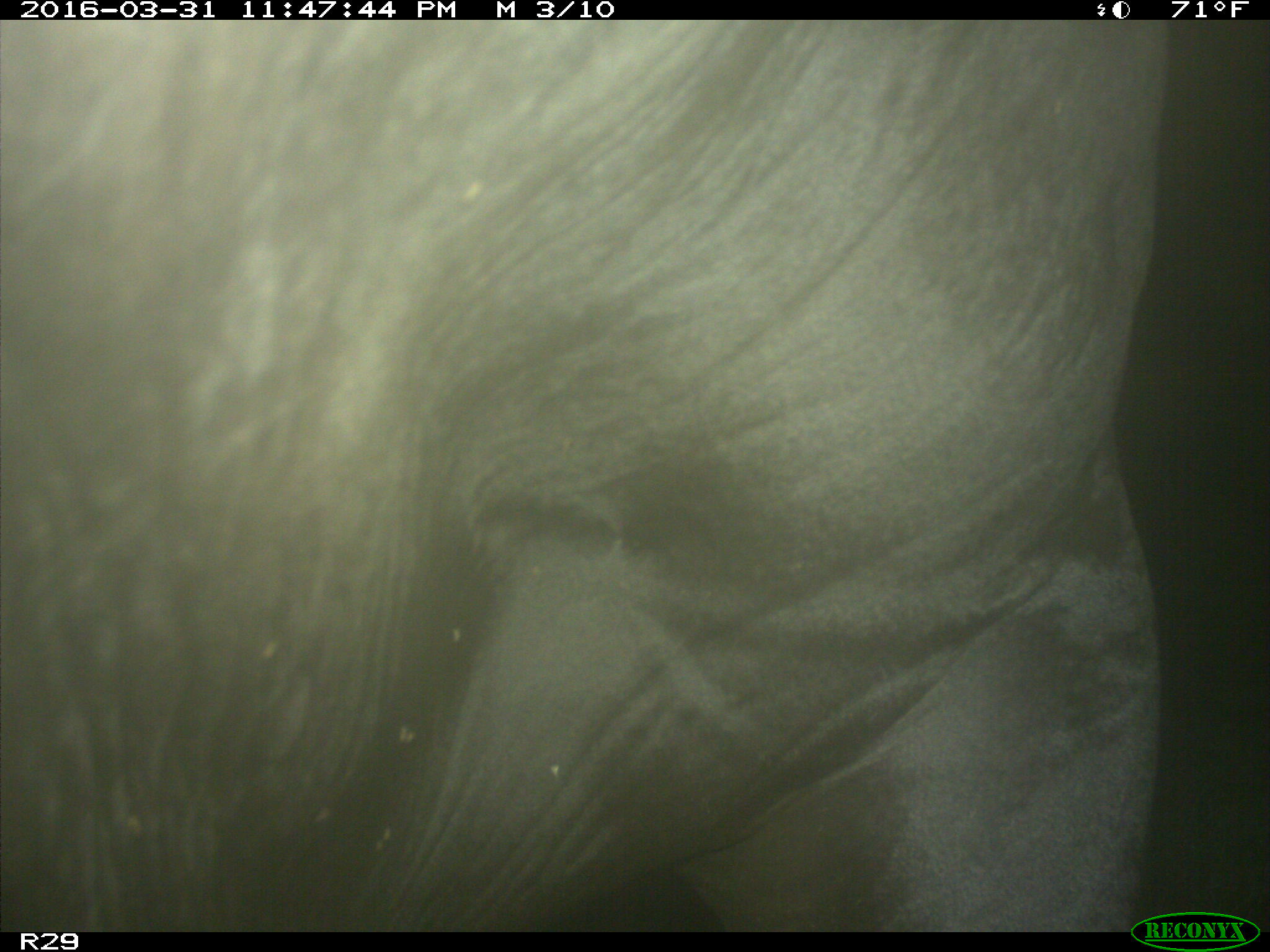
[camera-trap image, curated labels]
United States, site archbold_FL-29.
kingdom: Animalia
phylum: Chordata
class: Mammalia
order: Artiodactyla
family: Bovidae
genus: Bos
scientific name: Bos taurus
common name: domestic cow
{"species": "Bos taurus (domestic cow)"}